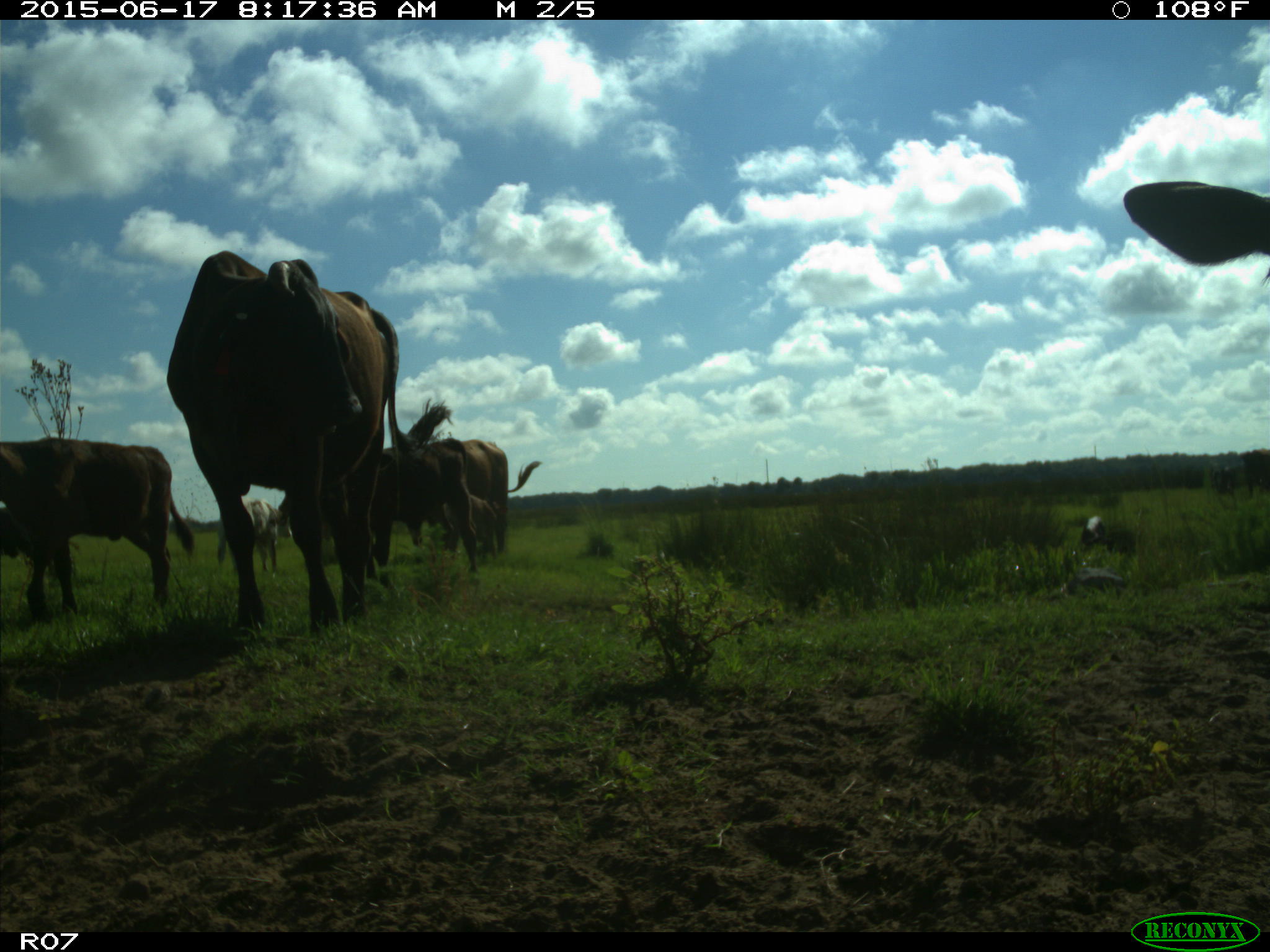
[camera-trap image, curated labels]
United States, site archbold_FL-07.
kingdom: Animalia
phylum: Chordata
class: Mammalia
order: Artiodactyla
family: Bovidae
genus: Bos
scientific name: Bos taurus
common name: domestic cow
Bos taurus (domestic cow).